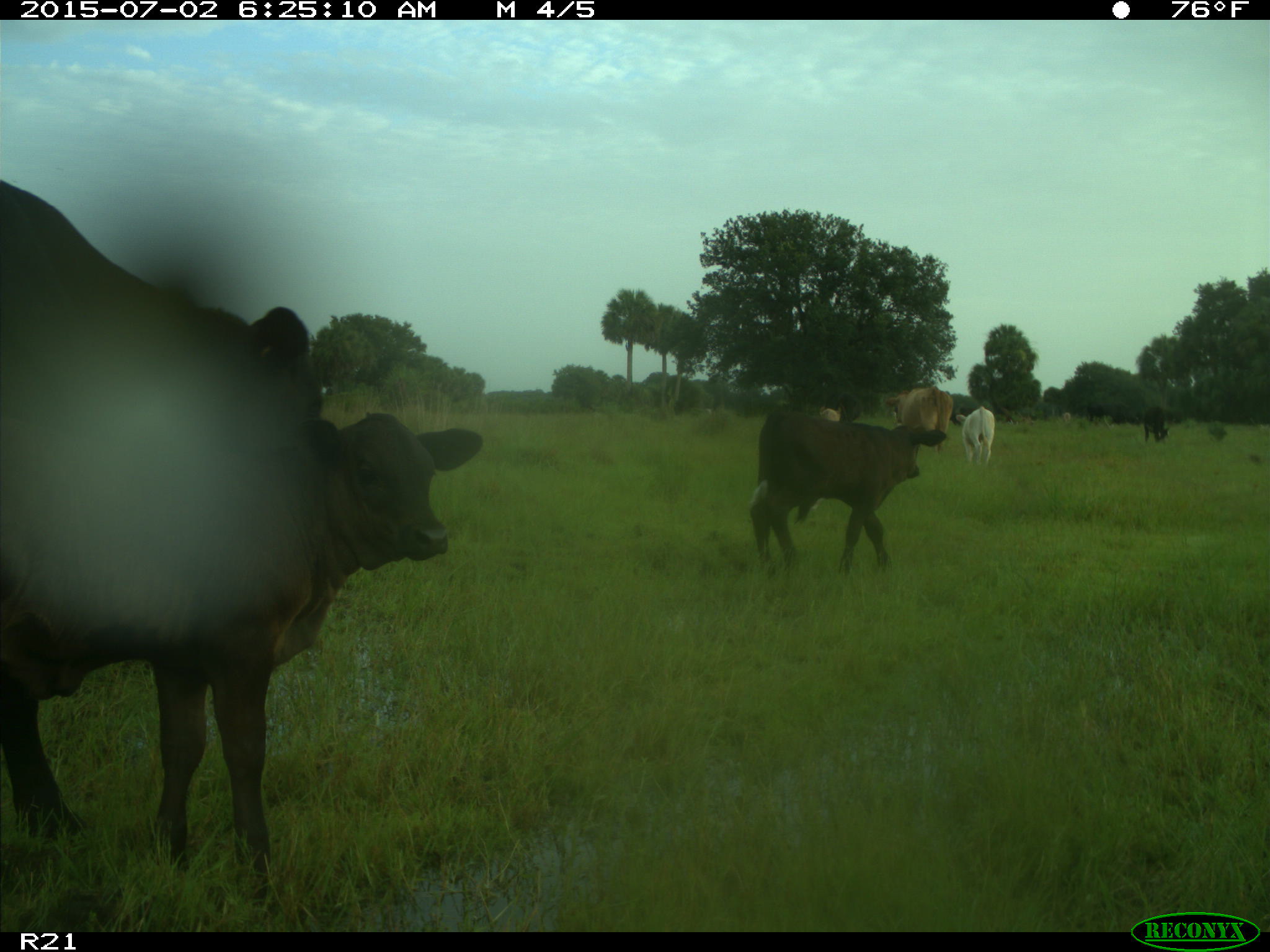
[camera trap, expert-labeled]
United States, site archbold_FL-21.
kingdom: Animalia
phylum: Chordata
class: Mammalia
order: Artiodactyla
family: Bovidae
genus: Bos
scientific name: Bos taurus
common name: domestic cow